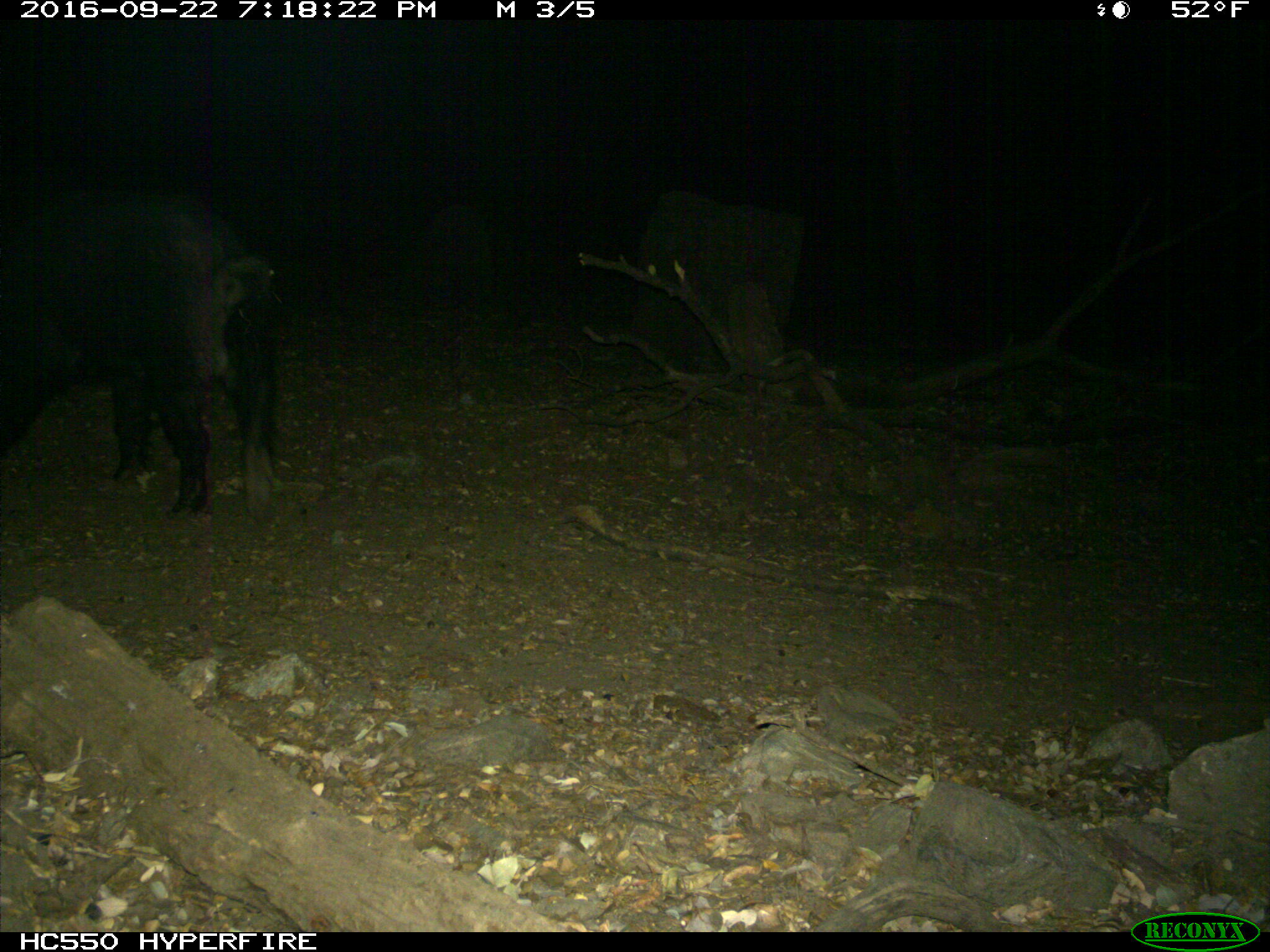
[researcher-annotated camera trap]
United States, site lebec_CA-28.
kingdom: Animalia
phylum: Chordata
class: Mammalia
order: Artiodactyla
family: Suidae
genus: Sus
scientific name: Sus scrofa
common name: wild boar